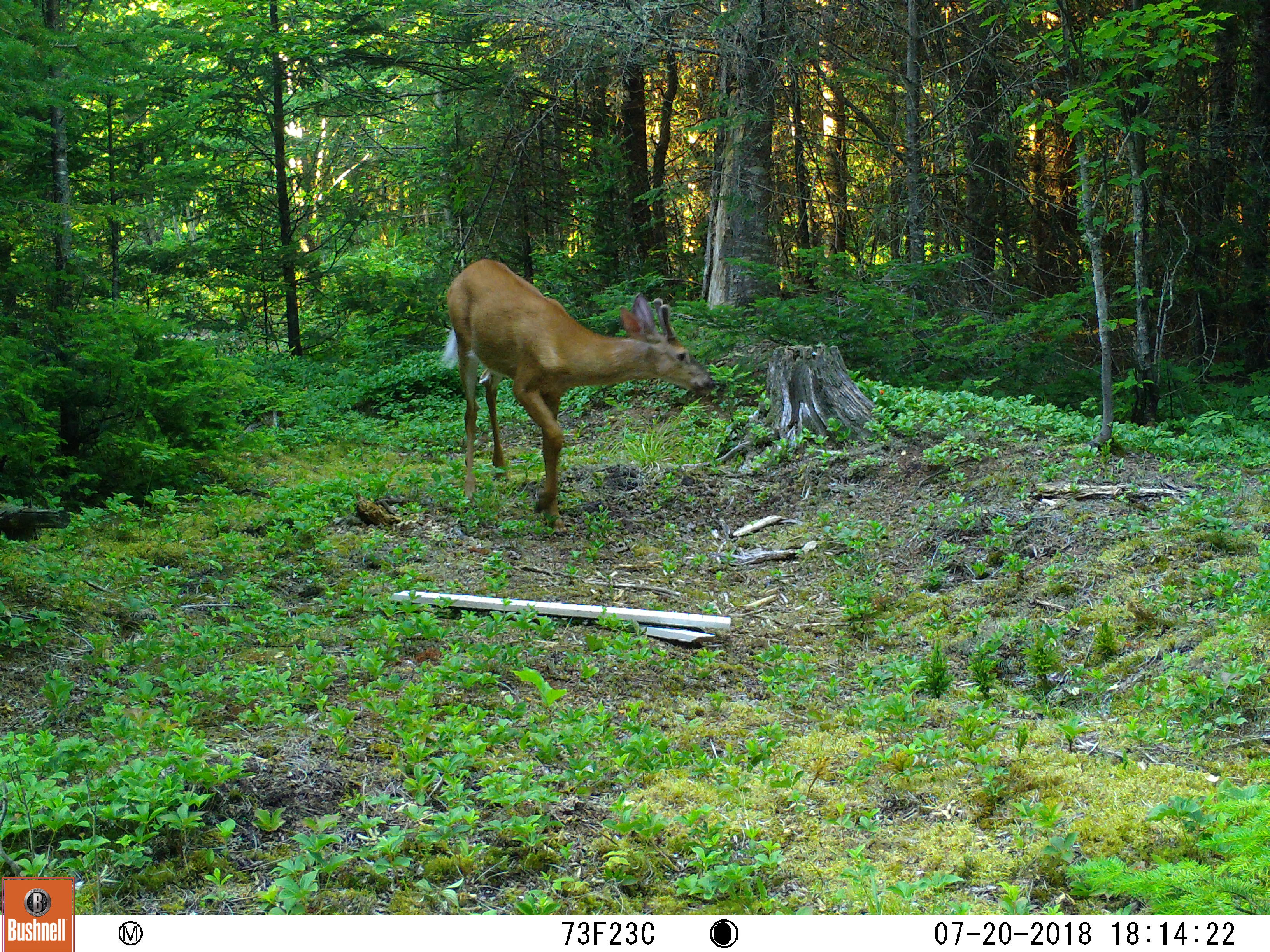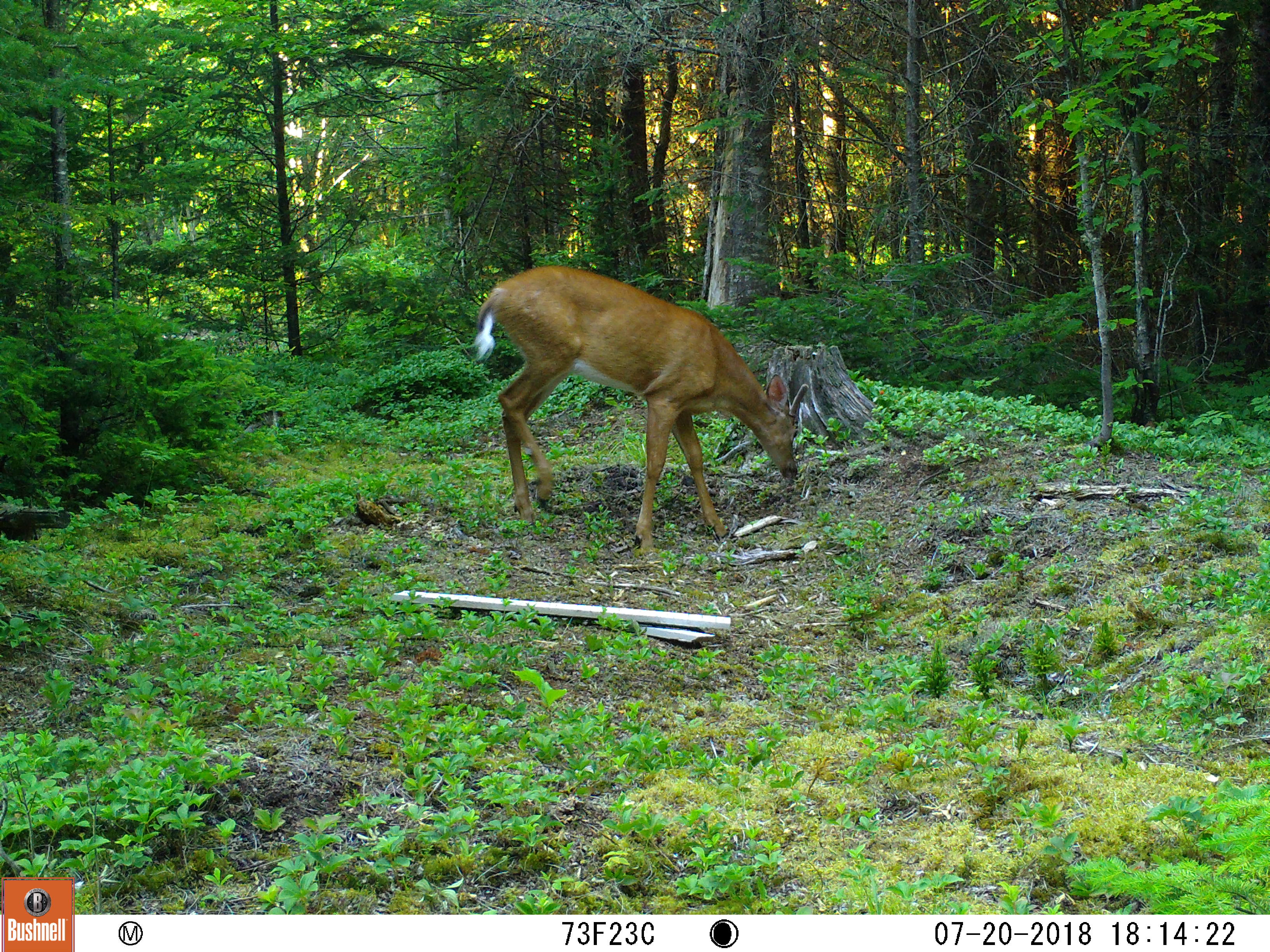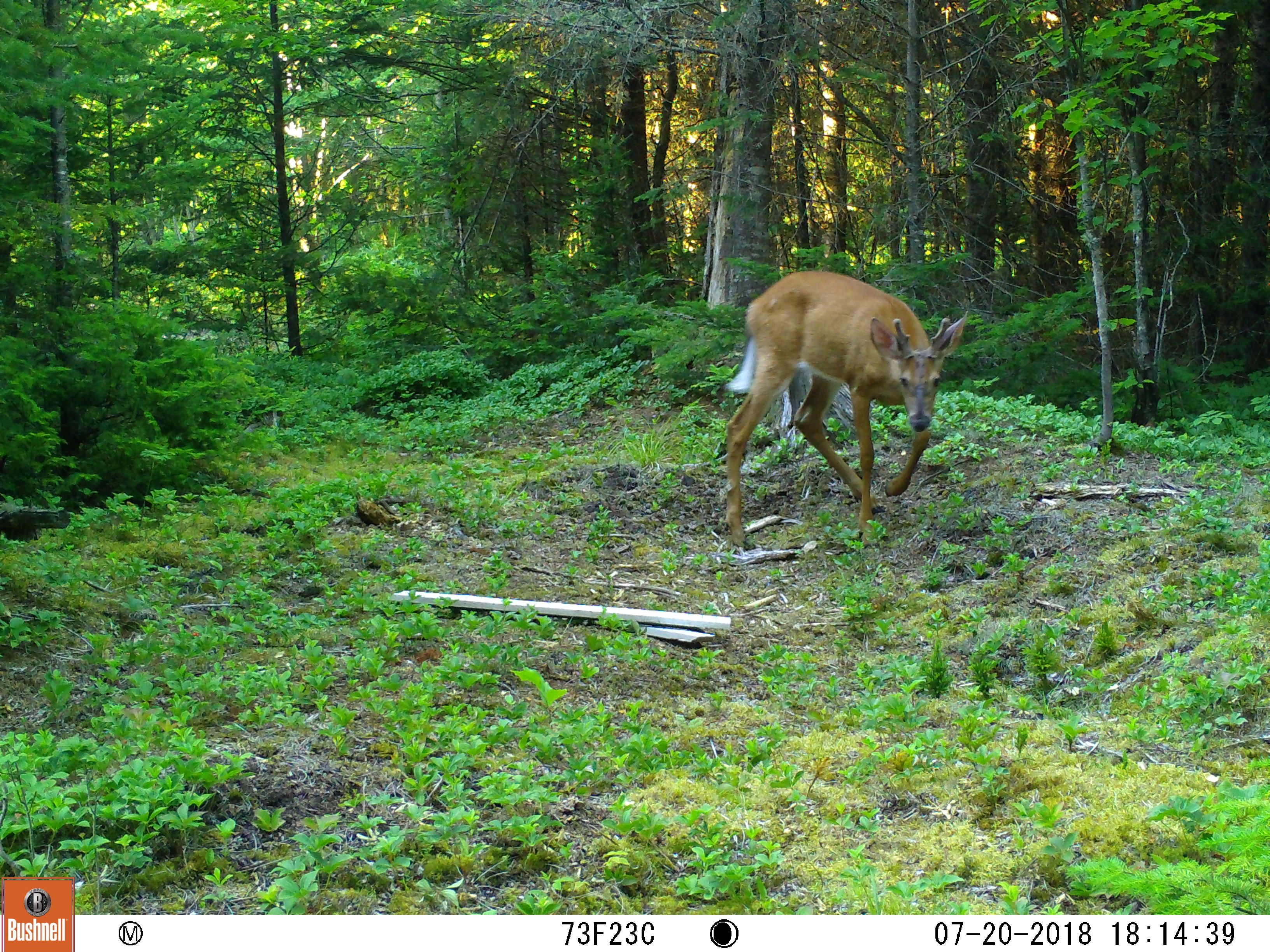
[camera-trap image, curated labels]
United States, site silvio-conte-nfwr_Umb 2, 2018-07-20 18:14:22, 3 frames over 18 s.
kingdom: Animalia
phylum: Chordata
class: Mammalia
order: Artiodactyla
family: Cervidae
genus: Odocoileus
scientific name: Odocoileus virginianus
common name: white-tailed deer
White-tailed deer (Odocoileus virginianus).